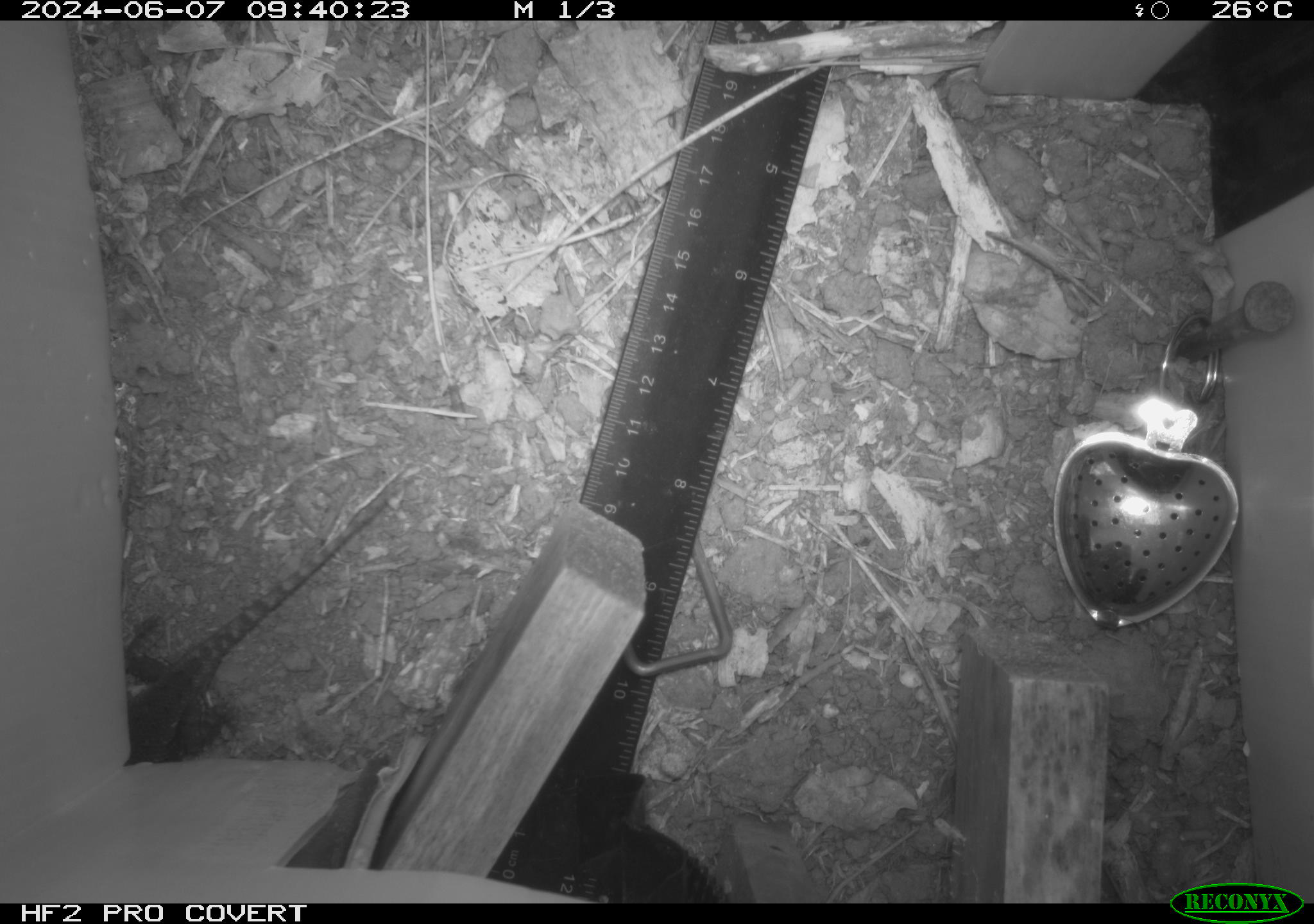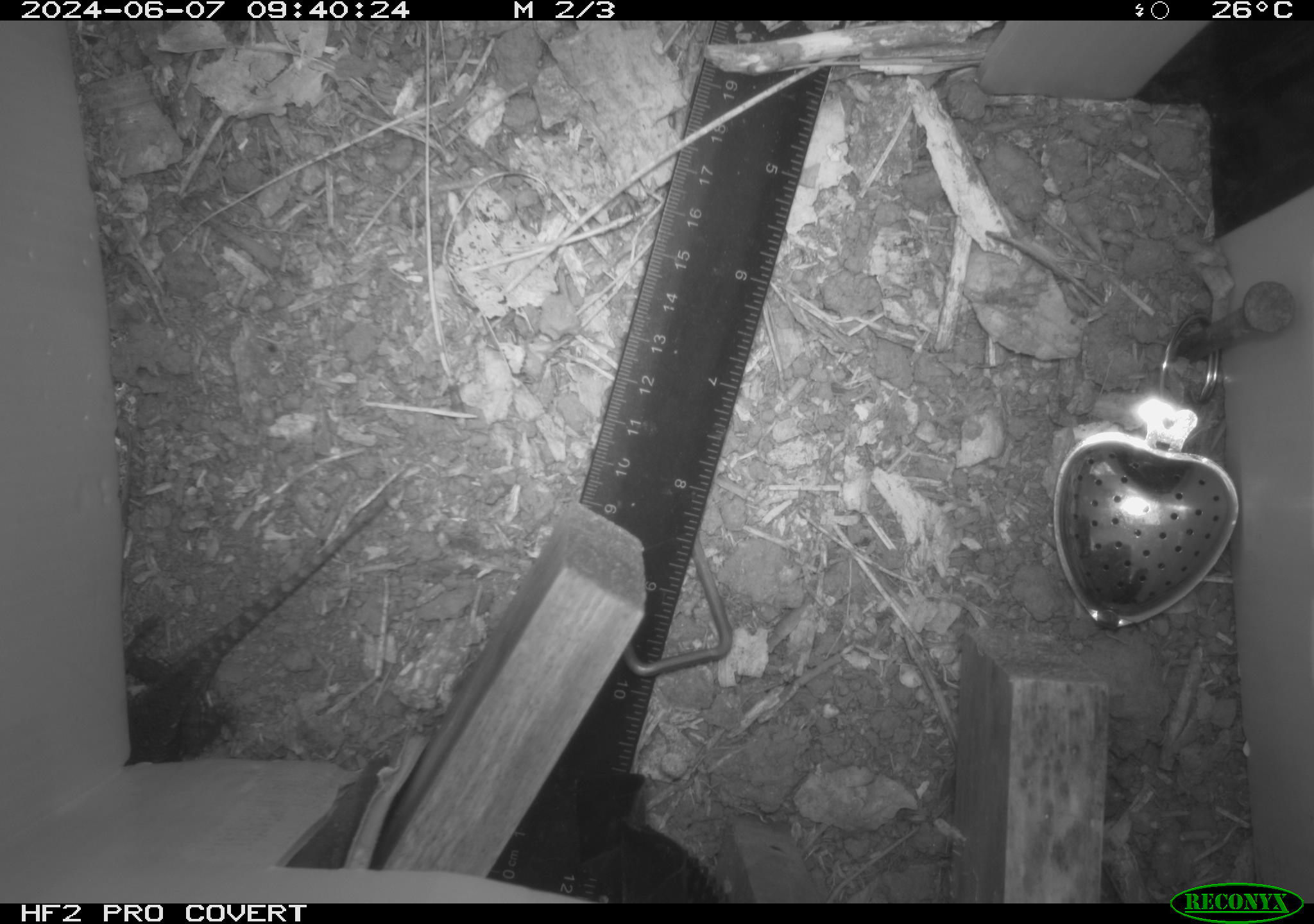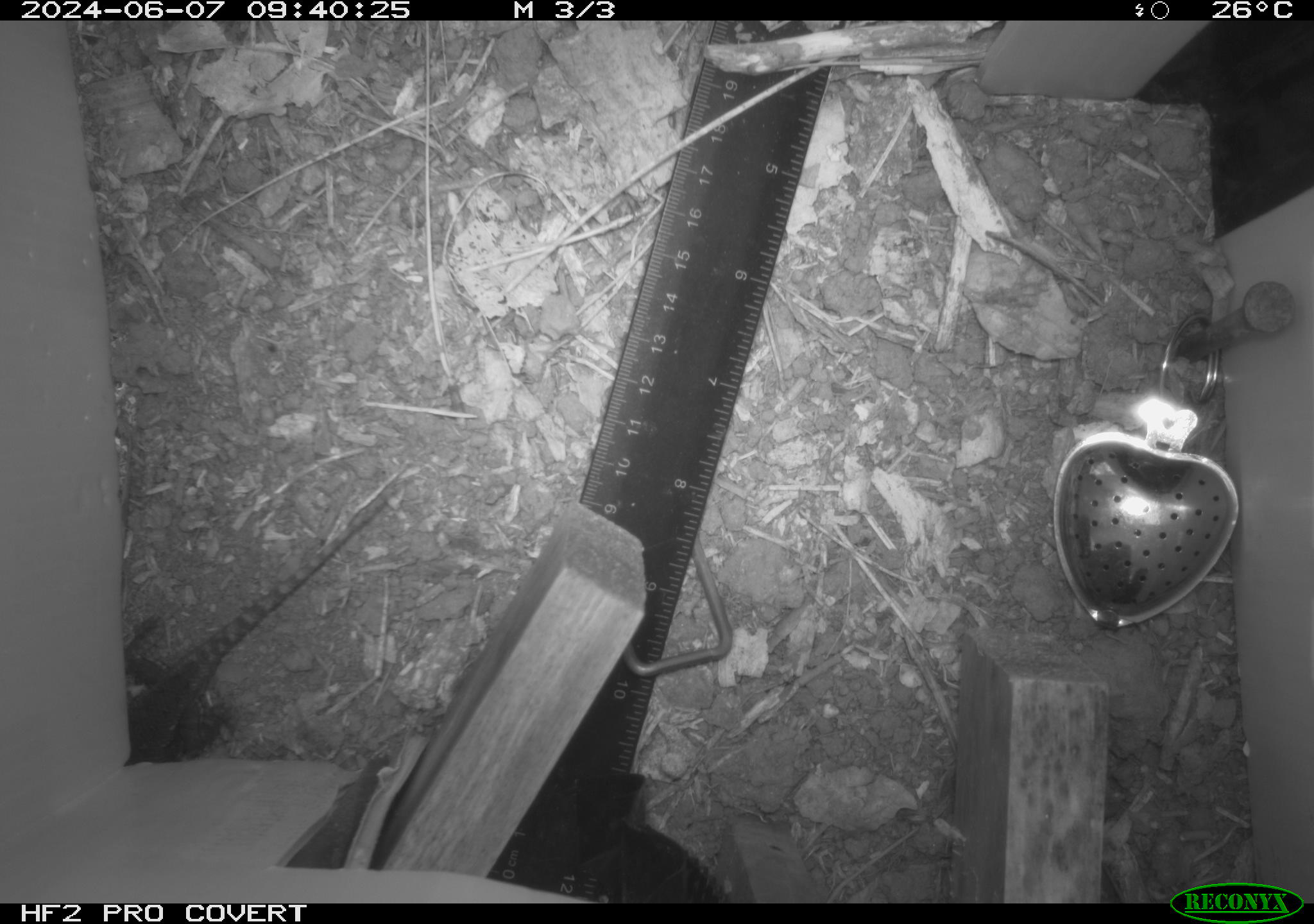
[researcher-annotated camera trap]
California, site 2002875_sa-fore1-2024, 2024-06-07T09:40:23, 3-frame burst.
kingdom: Animalia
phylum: Chordata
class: Reptilia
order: Squamata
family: Phrynosomatidae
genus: Sceloporus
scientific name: Sceloporus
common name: spiny lizards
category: sceloporus species